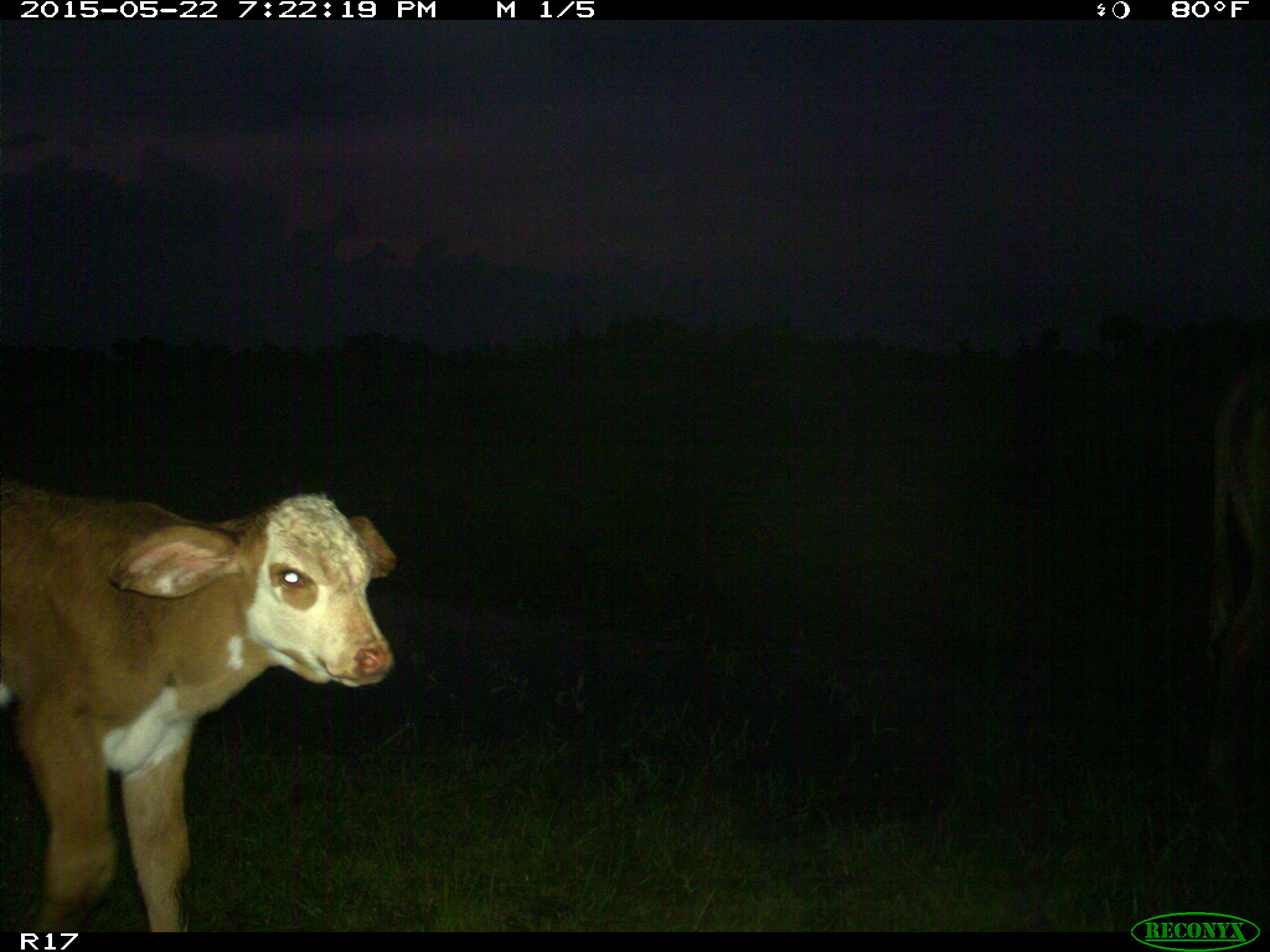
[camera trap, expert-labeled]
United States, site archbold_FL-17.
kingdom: Animalia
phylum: Chordata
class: Mammalia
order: Artiodactyla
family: Bovidae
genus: Bos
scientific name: Bos taurus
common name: domestic cow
Bos taurus (domestic cow).